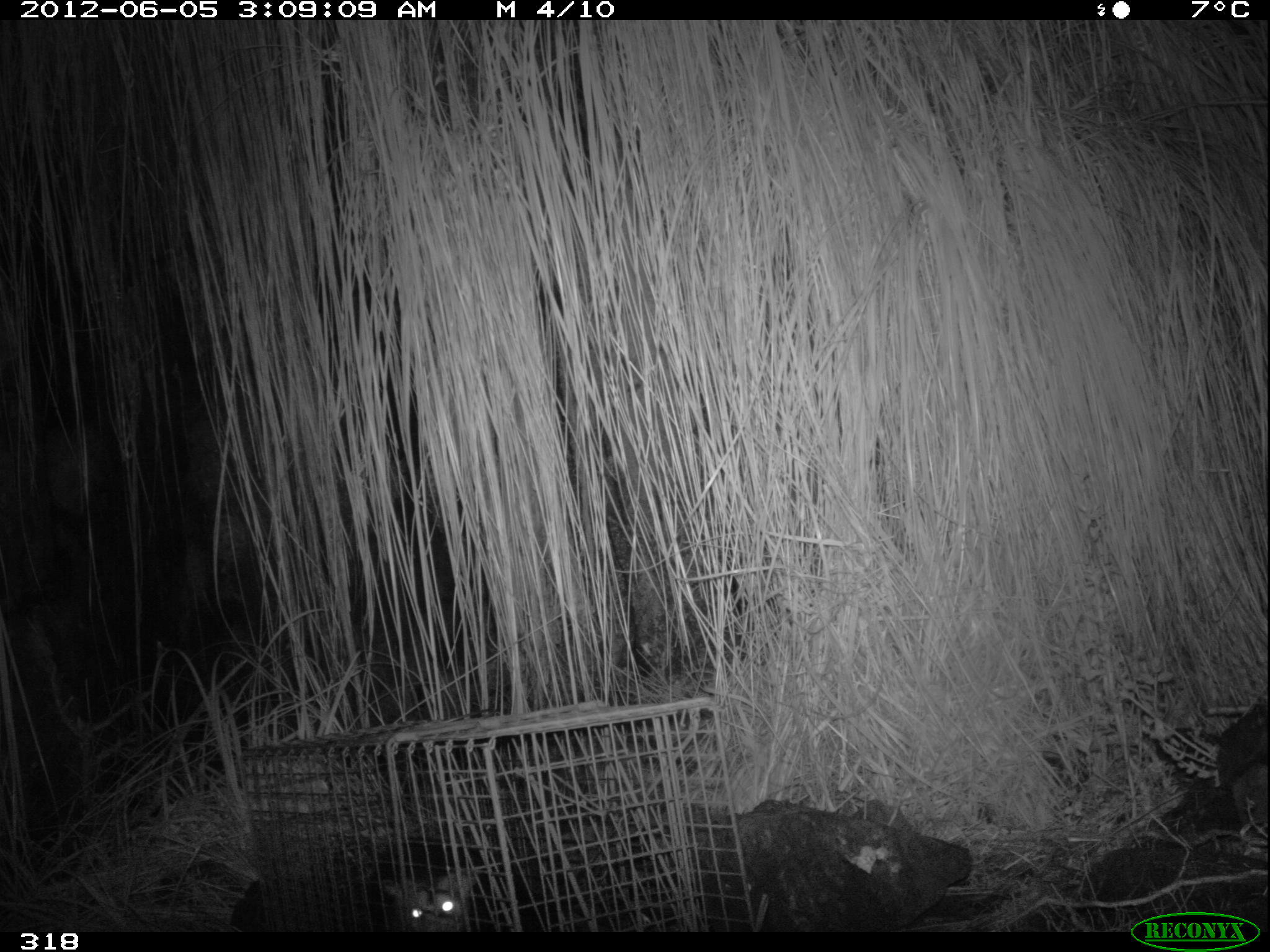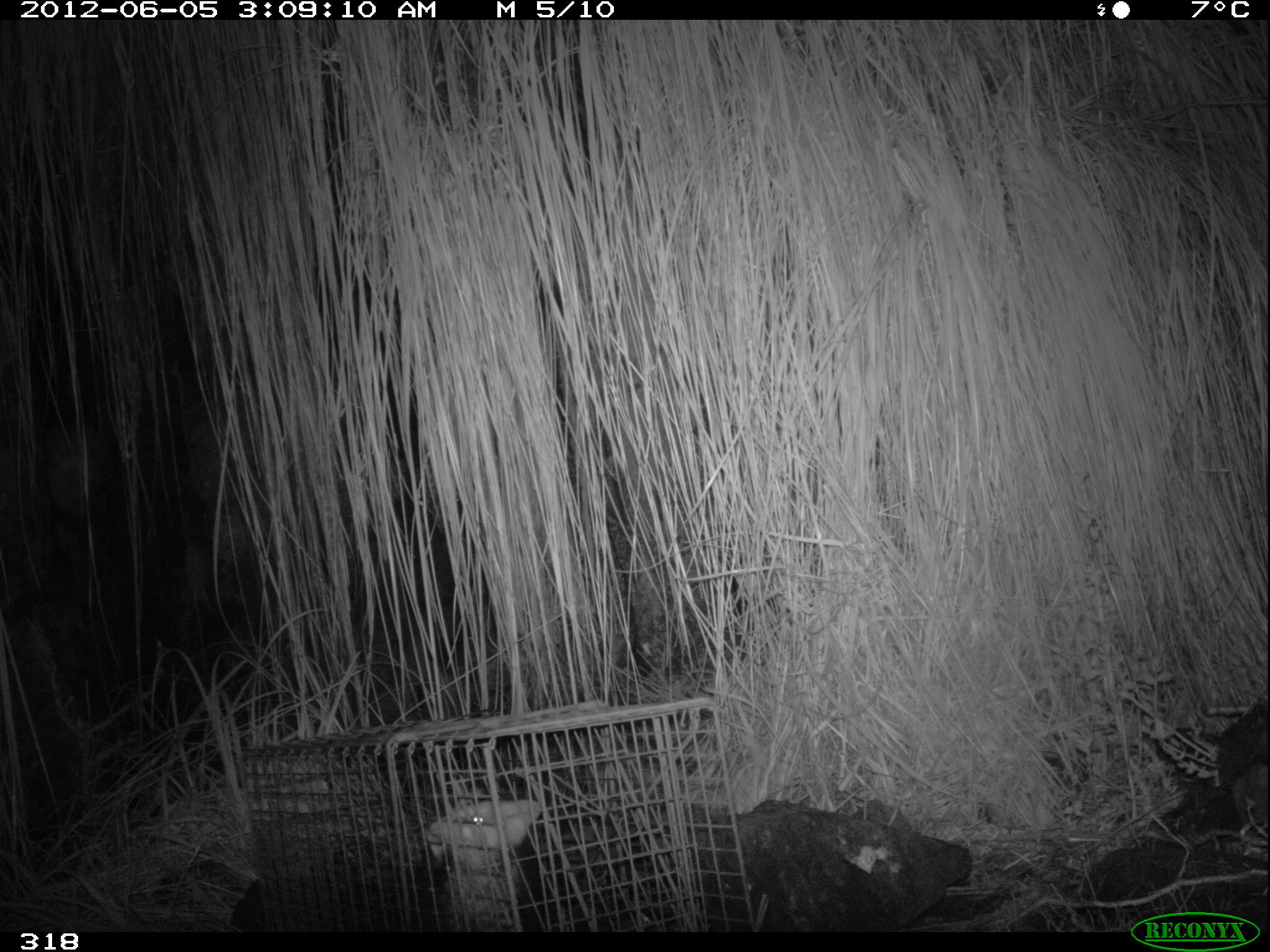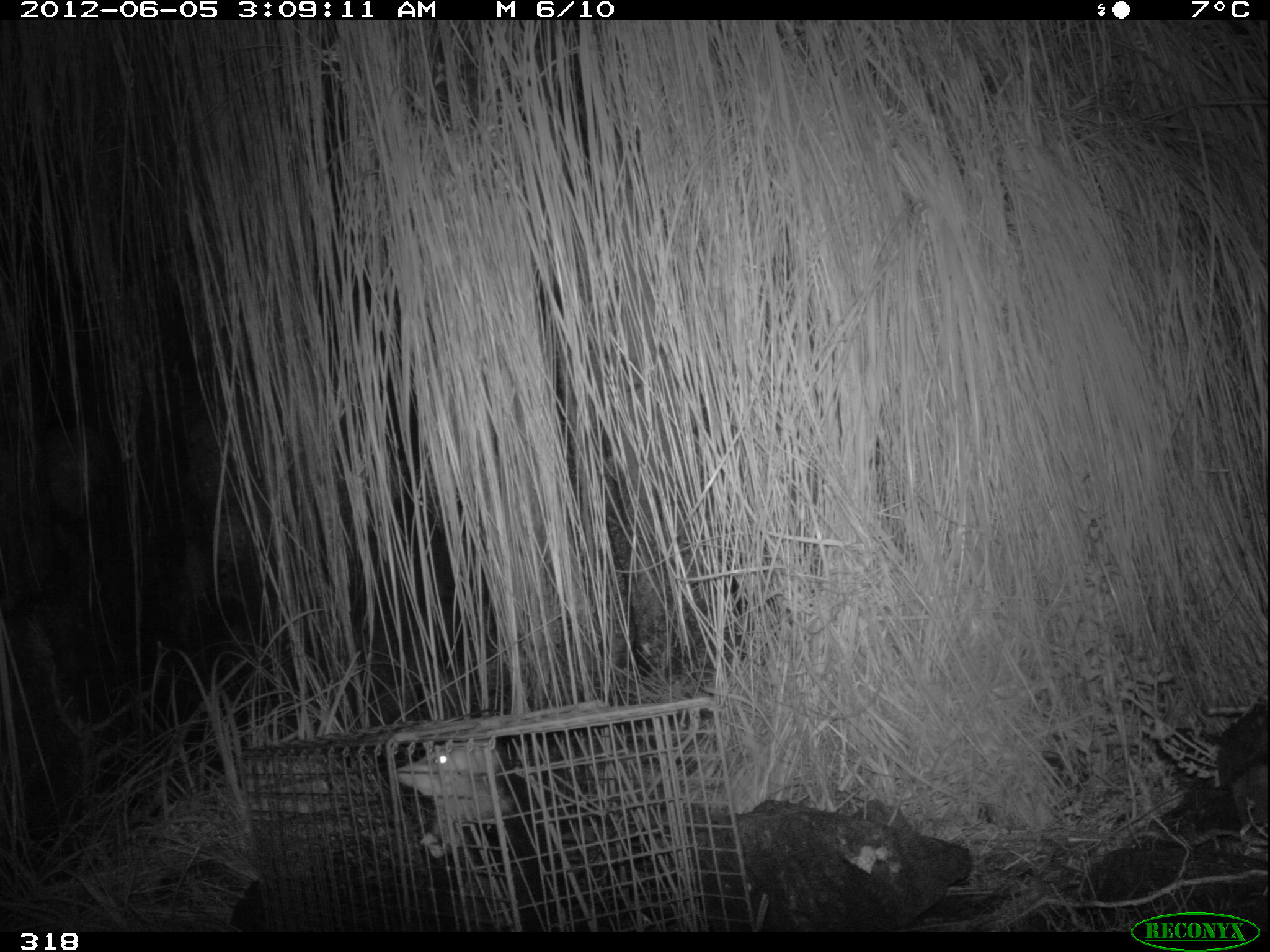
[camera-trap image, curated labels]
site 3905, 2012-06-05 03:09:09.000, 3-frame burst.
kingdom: Animalia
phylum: Chordata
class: Mammalia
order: Didelphimorphia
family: Didelphidae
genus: Didelphis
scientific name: Didelphis pernigra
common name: andean white-eared opossum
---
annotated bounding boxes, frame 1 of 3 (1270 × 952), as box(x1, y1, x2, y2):
didelphis pernigra: box(372, 837, 565, 932)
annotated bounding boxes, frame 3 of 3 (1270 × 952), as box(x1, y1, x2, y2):
didelphis pernigra: box(395, 740, 600, 930)